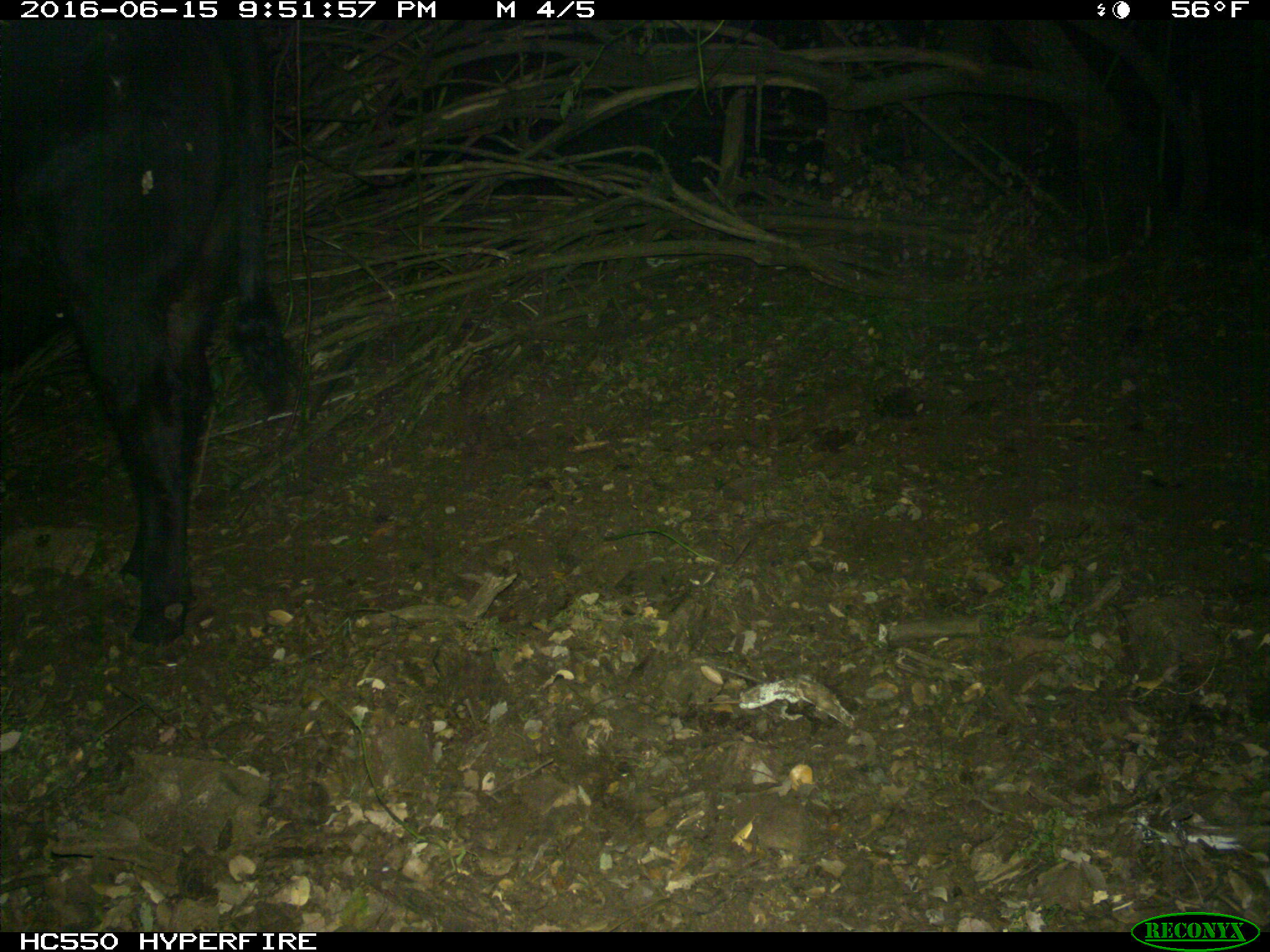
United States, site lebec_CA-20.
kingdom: Animalia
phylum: Chordata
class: Mammalia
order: Artiodactyla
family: Bovidae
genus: Bos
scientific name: Bos taurus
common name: domestic cow